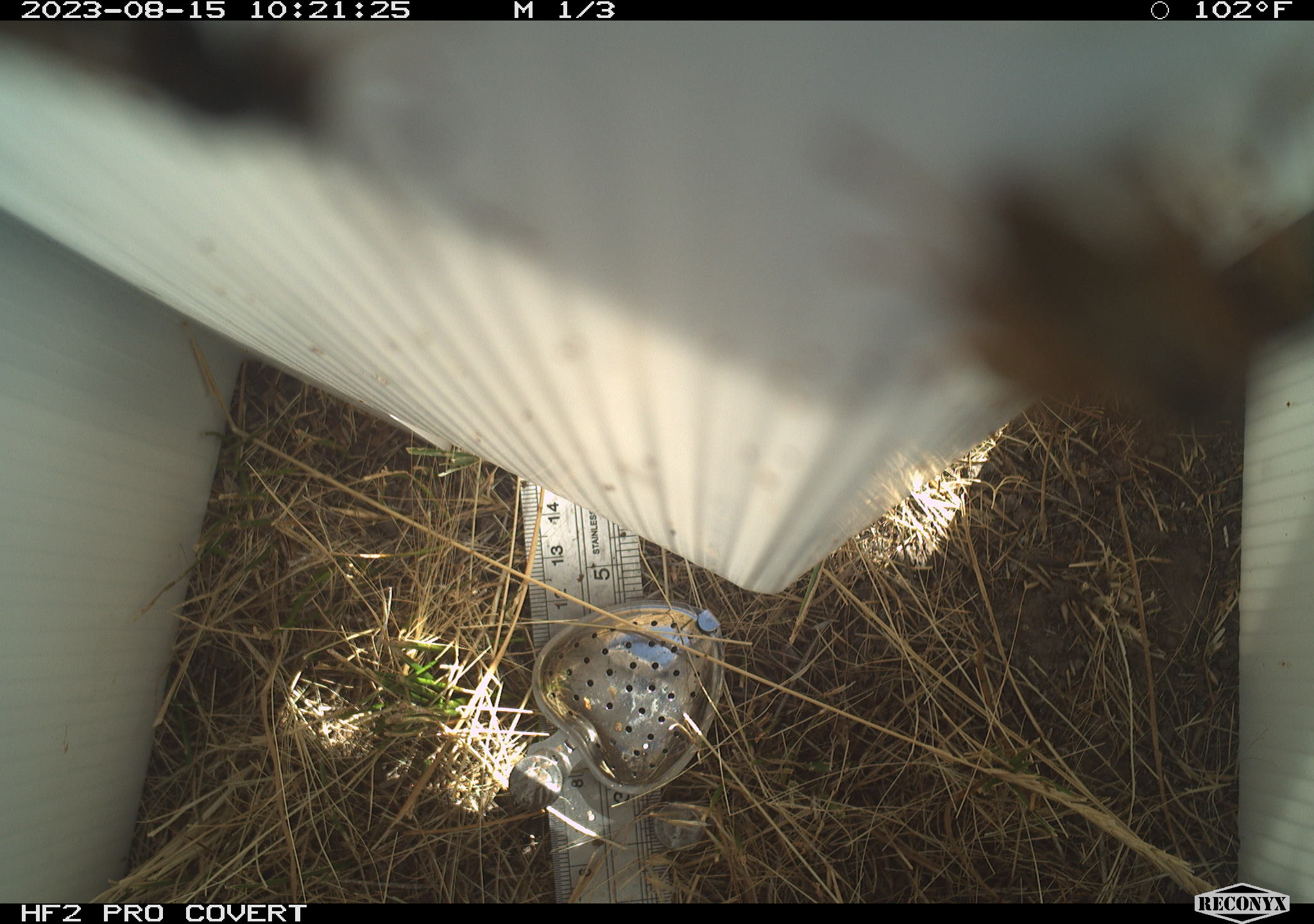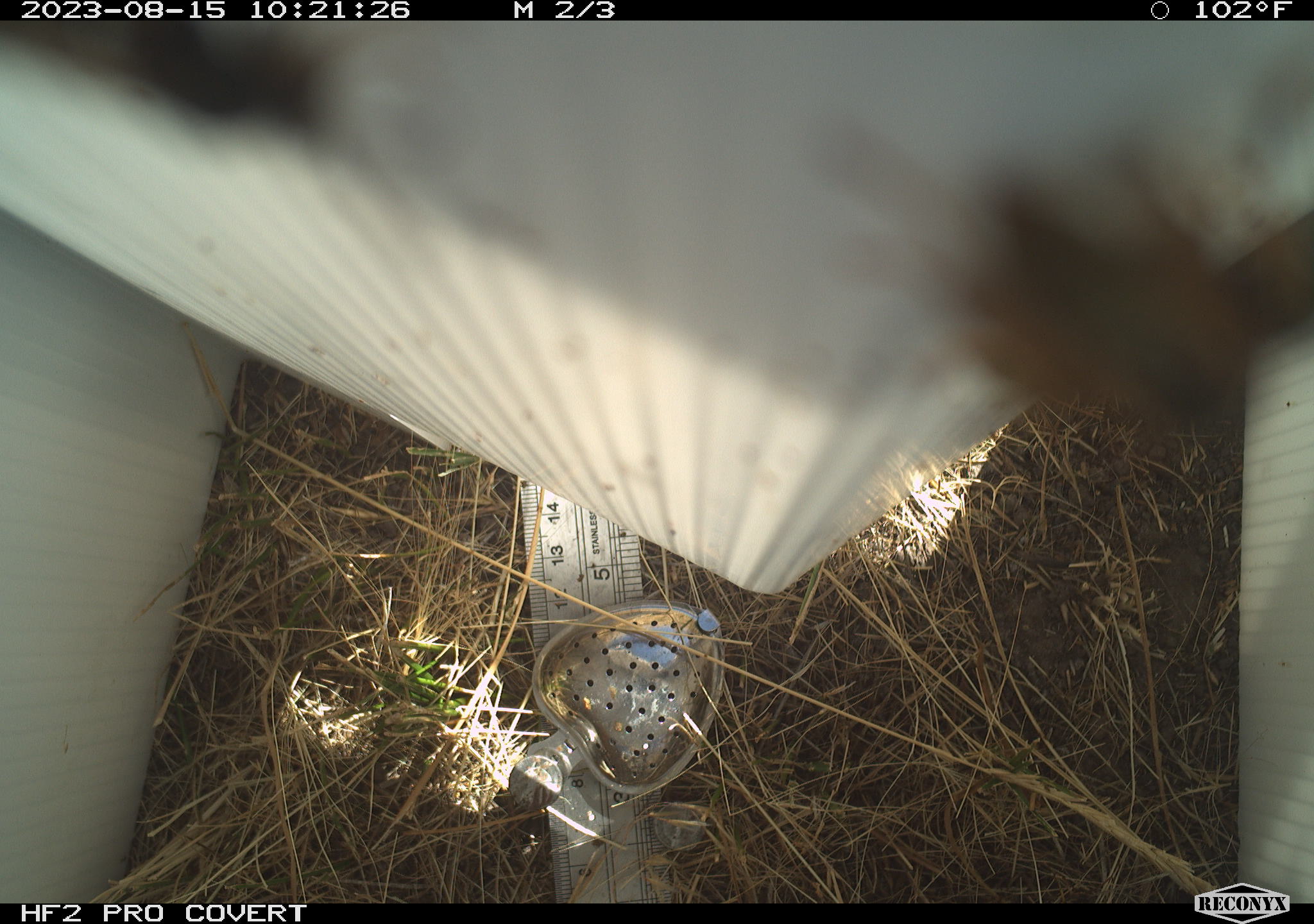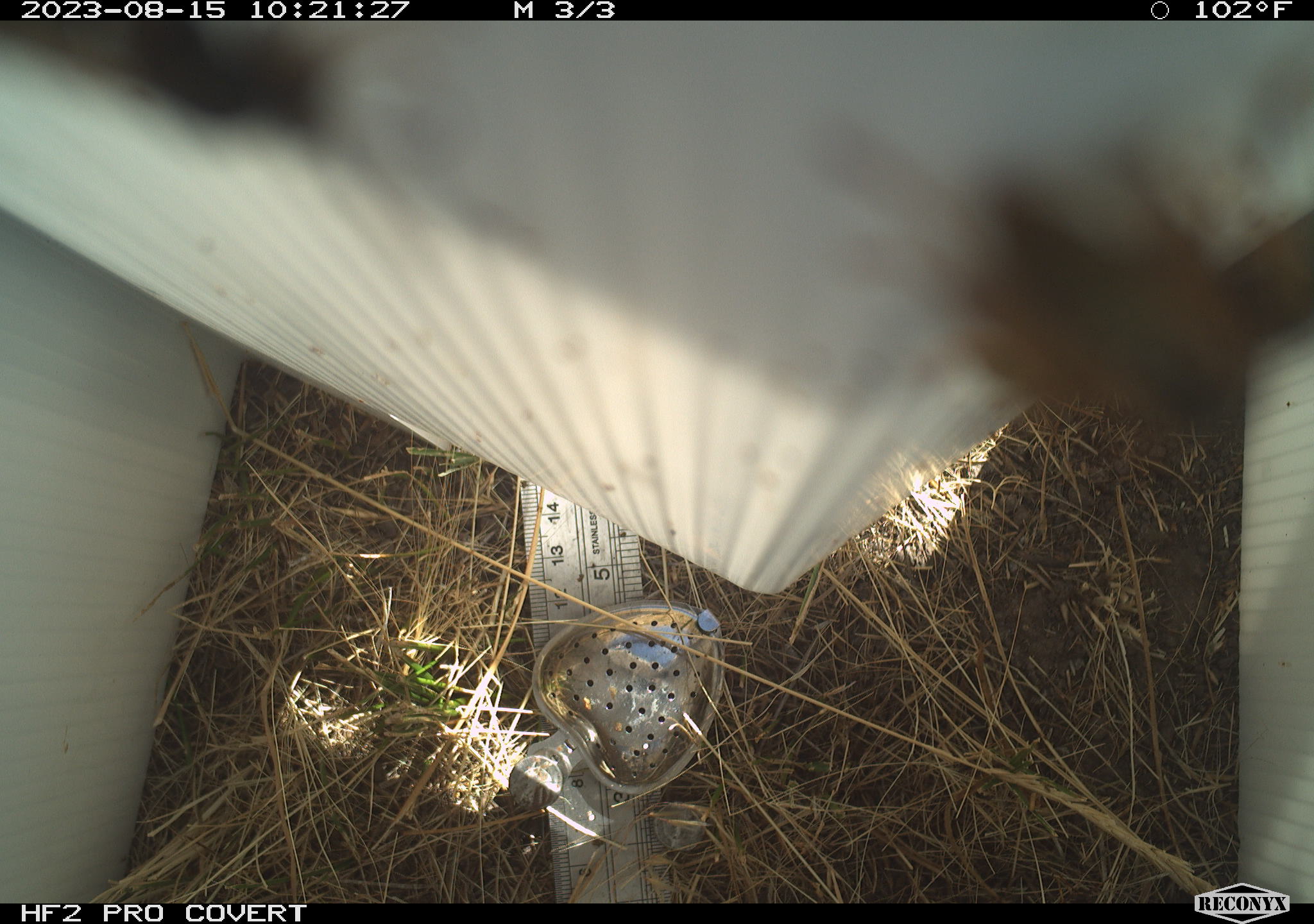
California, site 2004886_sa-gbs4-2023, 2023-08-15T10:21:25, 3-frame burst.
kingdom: Animalia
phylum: Arthropoda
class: Insecta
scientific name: Insecta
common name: insect